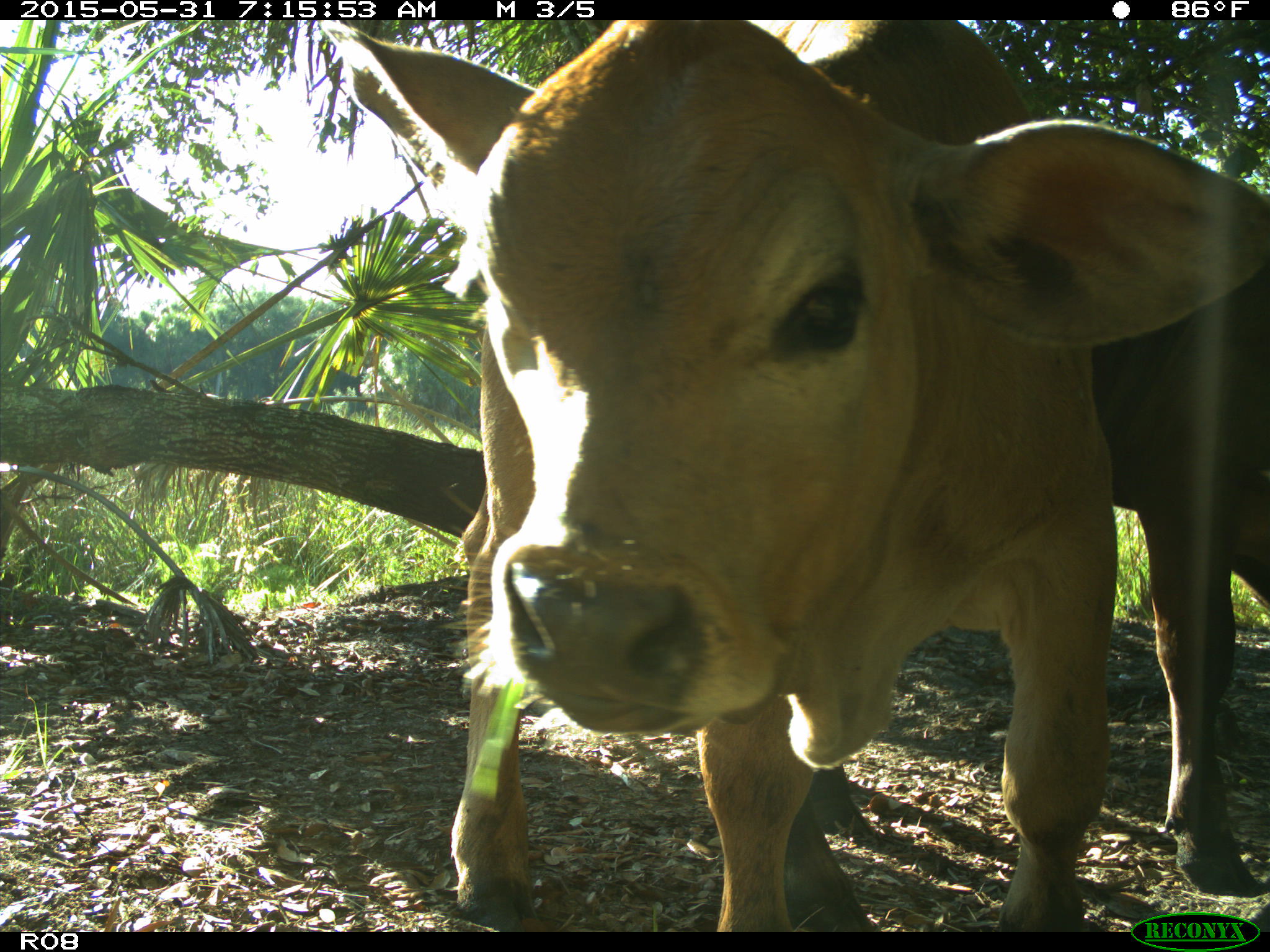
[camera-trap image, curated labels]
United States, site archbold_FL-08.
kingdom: Animalia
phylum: Chordata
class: Mammalia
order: Artiodactyla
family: Bovidae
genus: Bos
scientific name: Bos taurus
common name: domestic cow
Bos taurus (domestic cow).